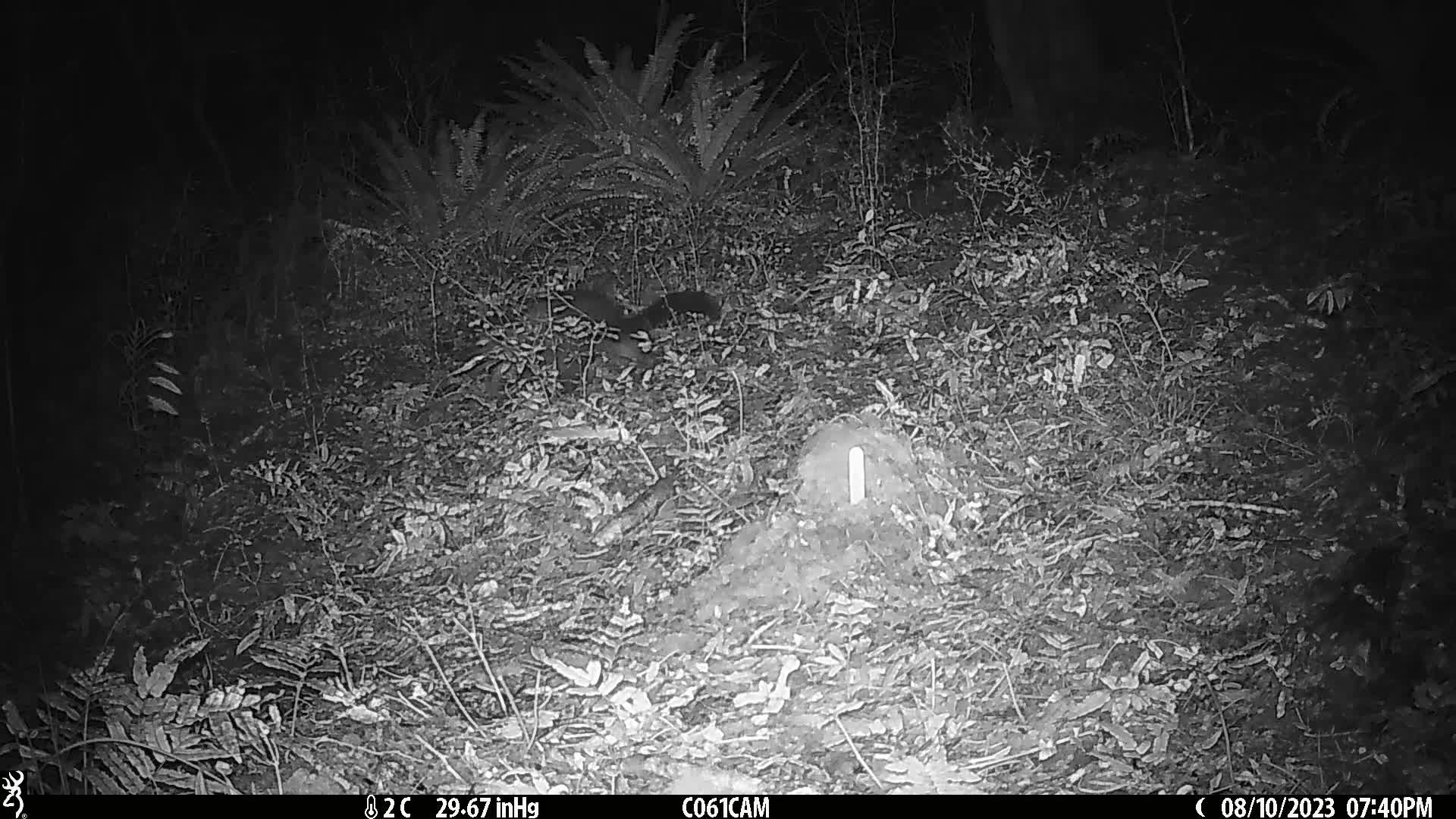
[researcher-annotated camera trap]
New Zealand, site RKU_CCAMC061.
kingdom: Animalia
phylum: Chordata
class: Mammalia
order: Diprotodontia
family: Phalangeridae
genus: Trichosurus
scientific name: Trichosurus vulpecula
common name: common brushtail possum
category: possum